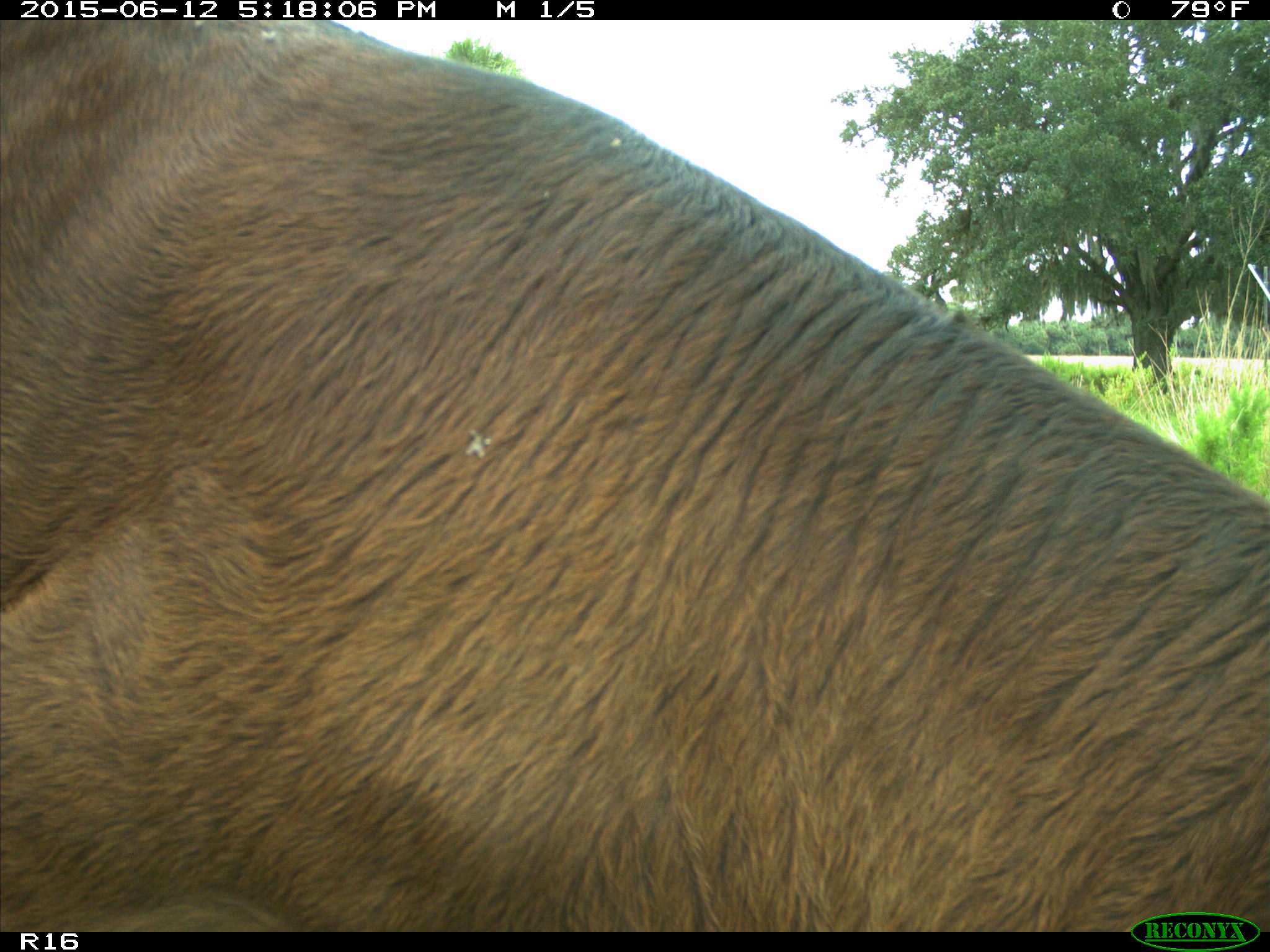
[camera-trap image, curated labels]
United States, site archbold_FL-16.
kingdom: Animalia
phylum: Chordata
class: Mammalia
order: Artiodactyla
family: Bovidae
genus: Bos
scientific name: Bos taurus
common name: domestic cow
Bos taurus (domestic cow).